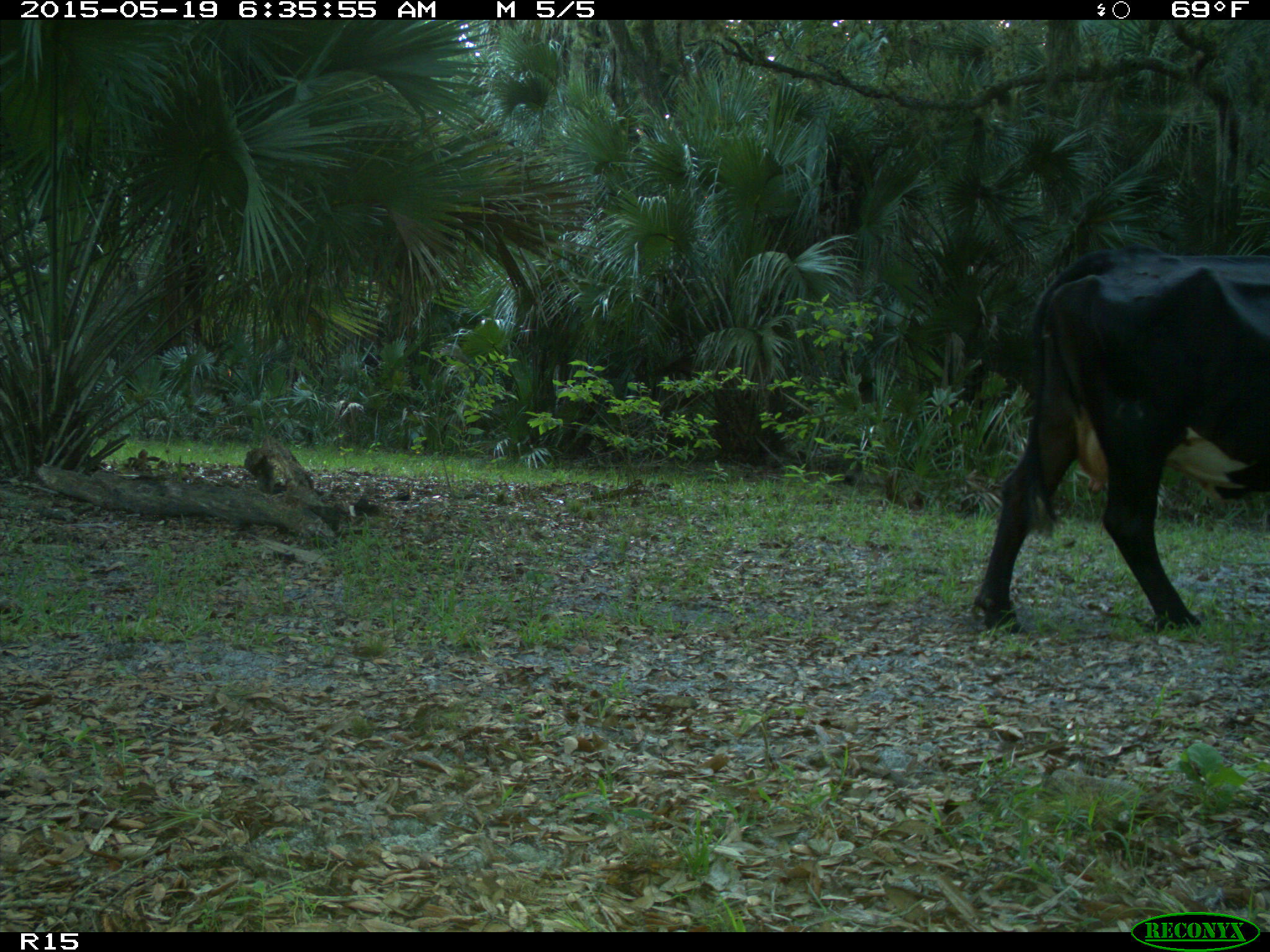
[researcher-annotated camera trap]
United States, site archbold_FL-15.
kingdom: Animalia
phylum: Chordata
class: Mammalia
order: Artiodactyla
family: Bovidae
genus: Bos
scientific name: Bos taurus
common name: domestic cow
Bos taurus (domestic cow).